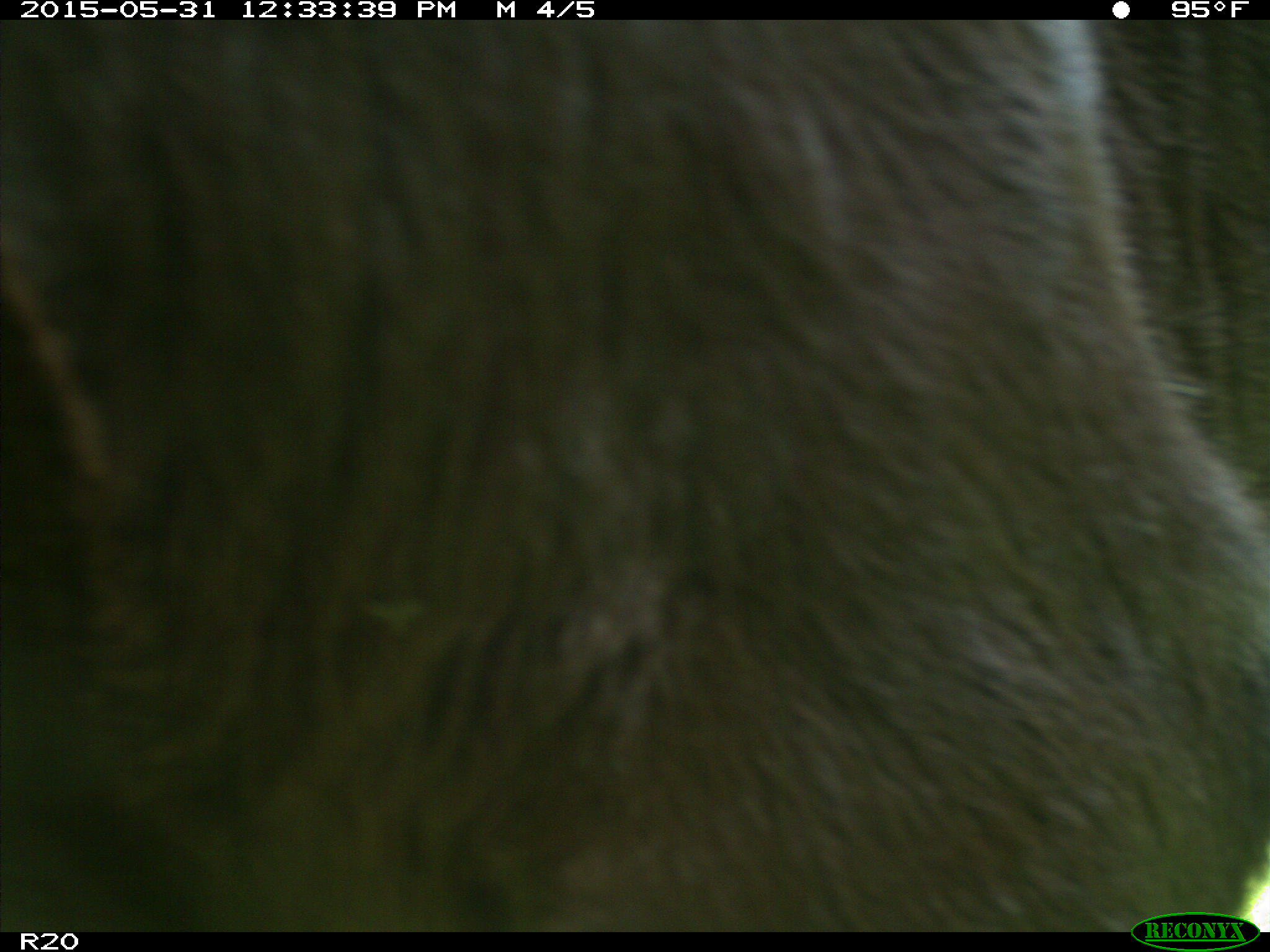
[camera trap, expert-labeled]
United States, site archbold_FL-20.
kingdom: Animalia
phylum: Chordata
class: Mammalia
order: Artiodactyla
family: Bovidae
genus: Bos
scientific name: Bos taurus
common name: domestic cow